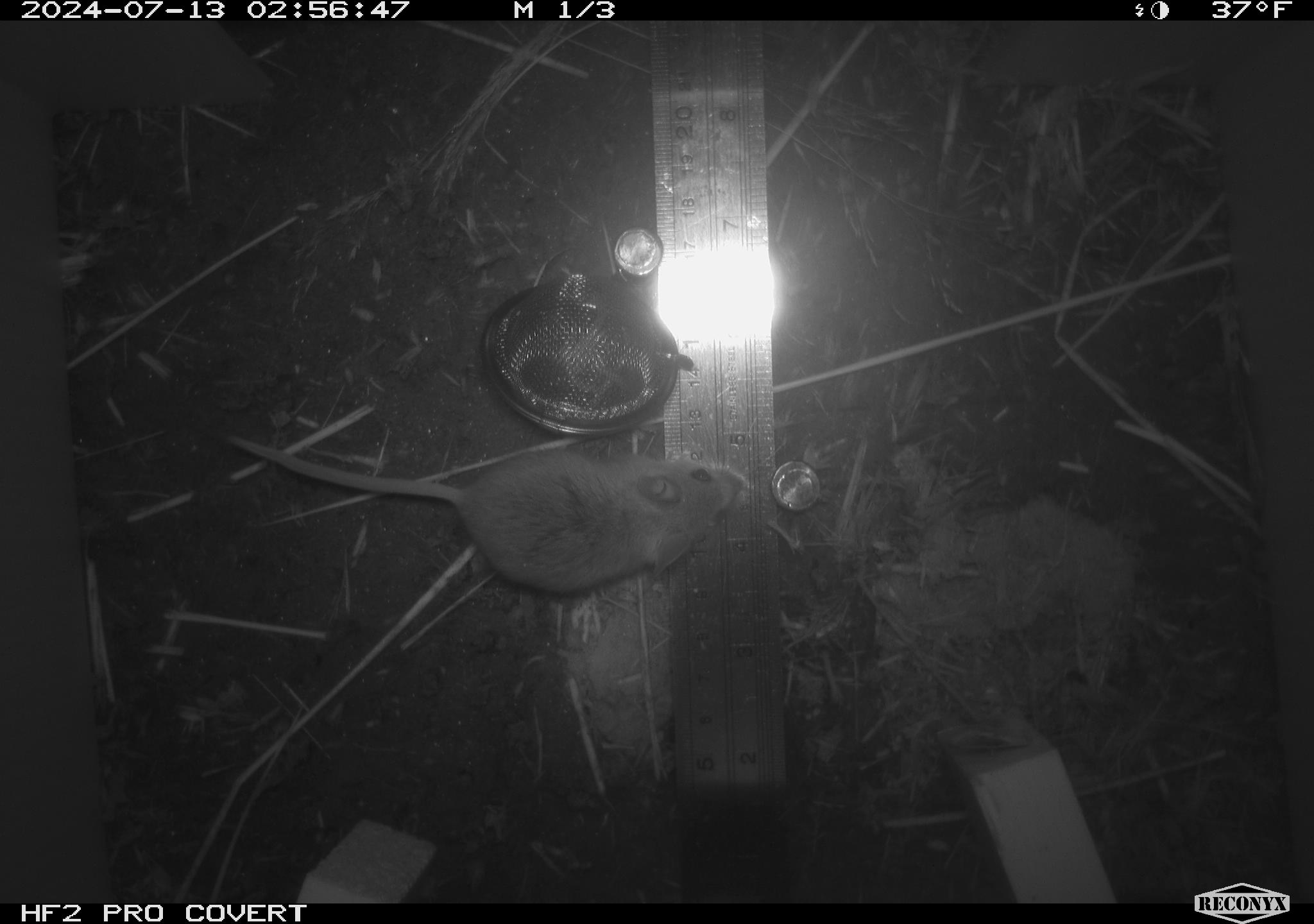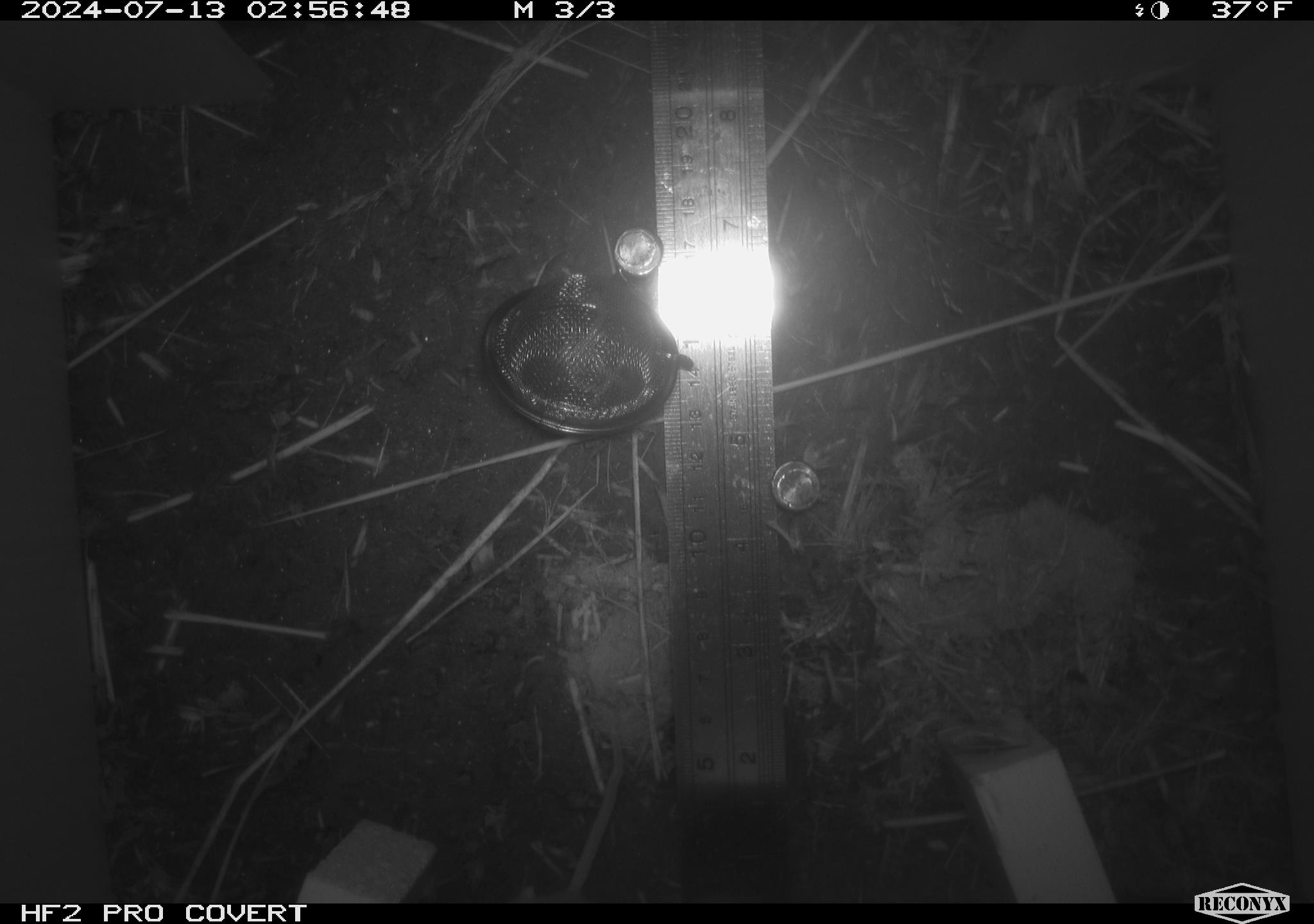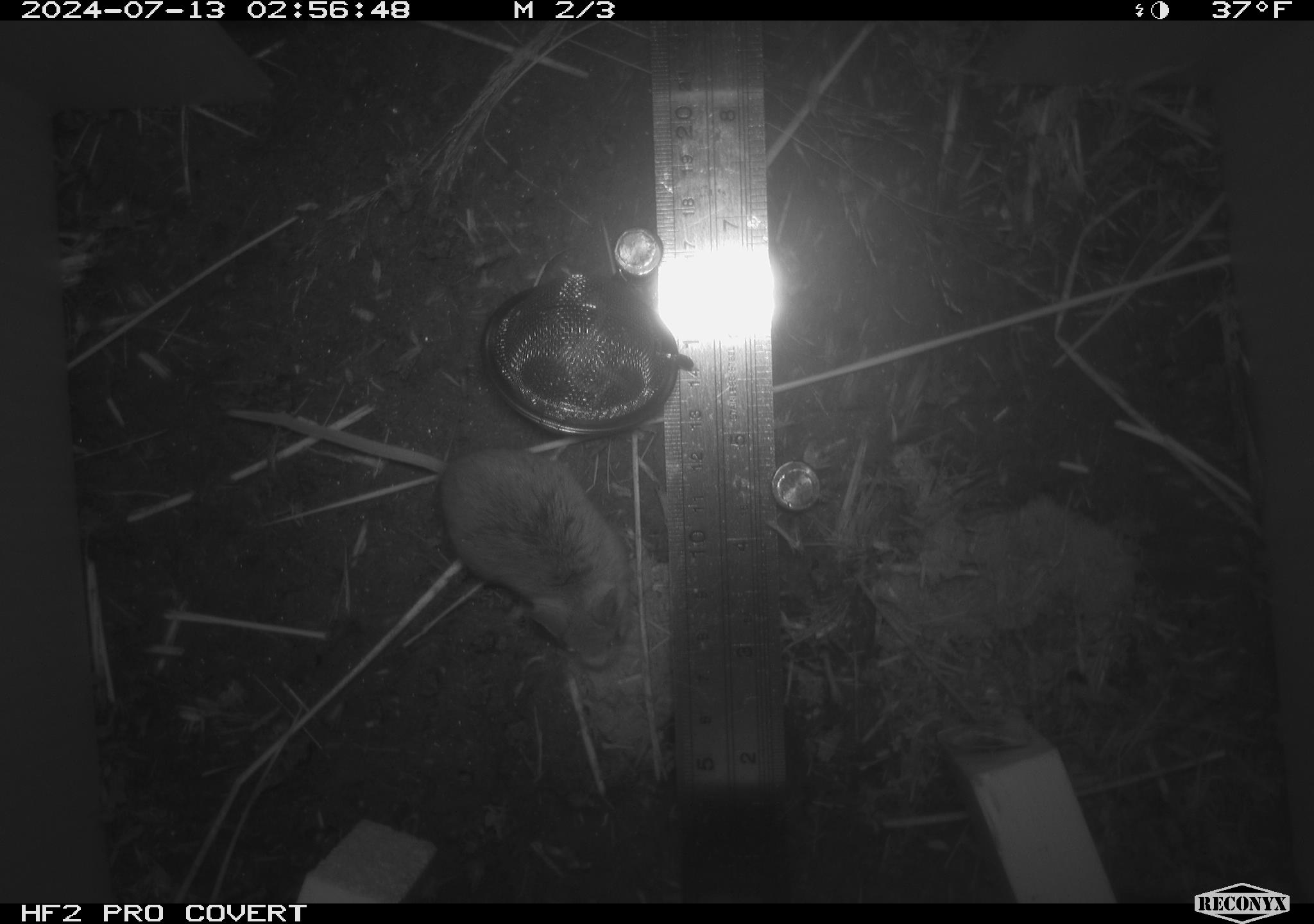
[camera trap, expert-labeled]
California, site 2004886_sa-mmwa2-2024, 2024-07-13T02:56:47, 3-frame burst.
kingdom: Animalia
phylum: Chordata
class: Mammalia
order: Rodentia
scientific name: Rodentia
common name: mouse species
Mouse species (Rodentia).